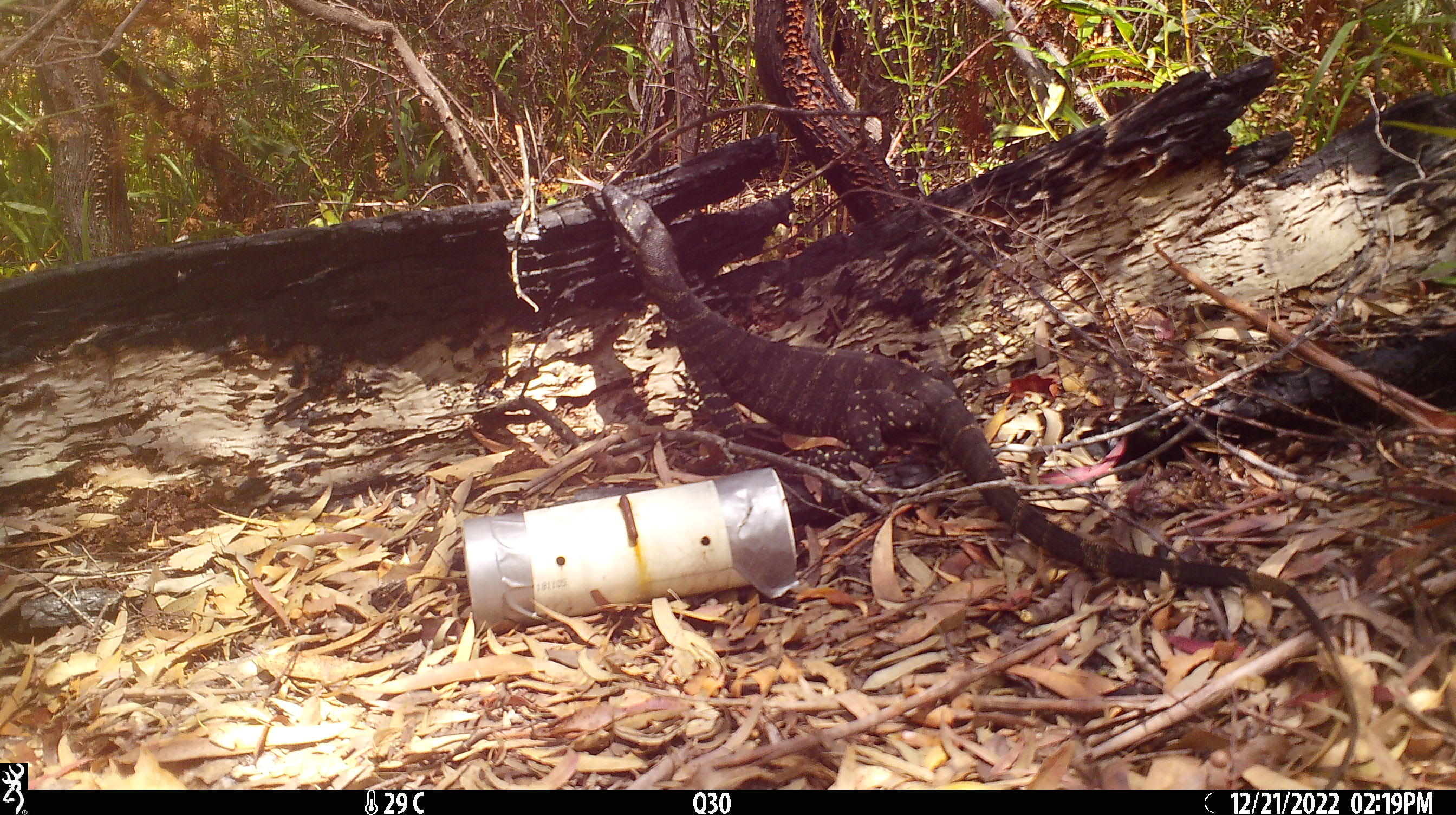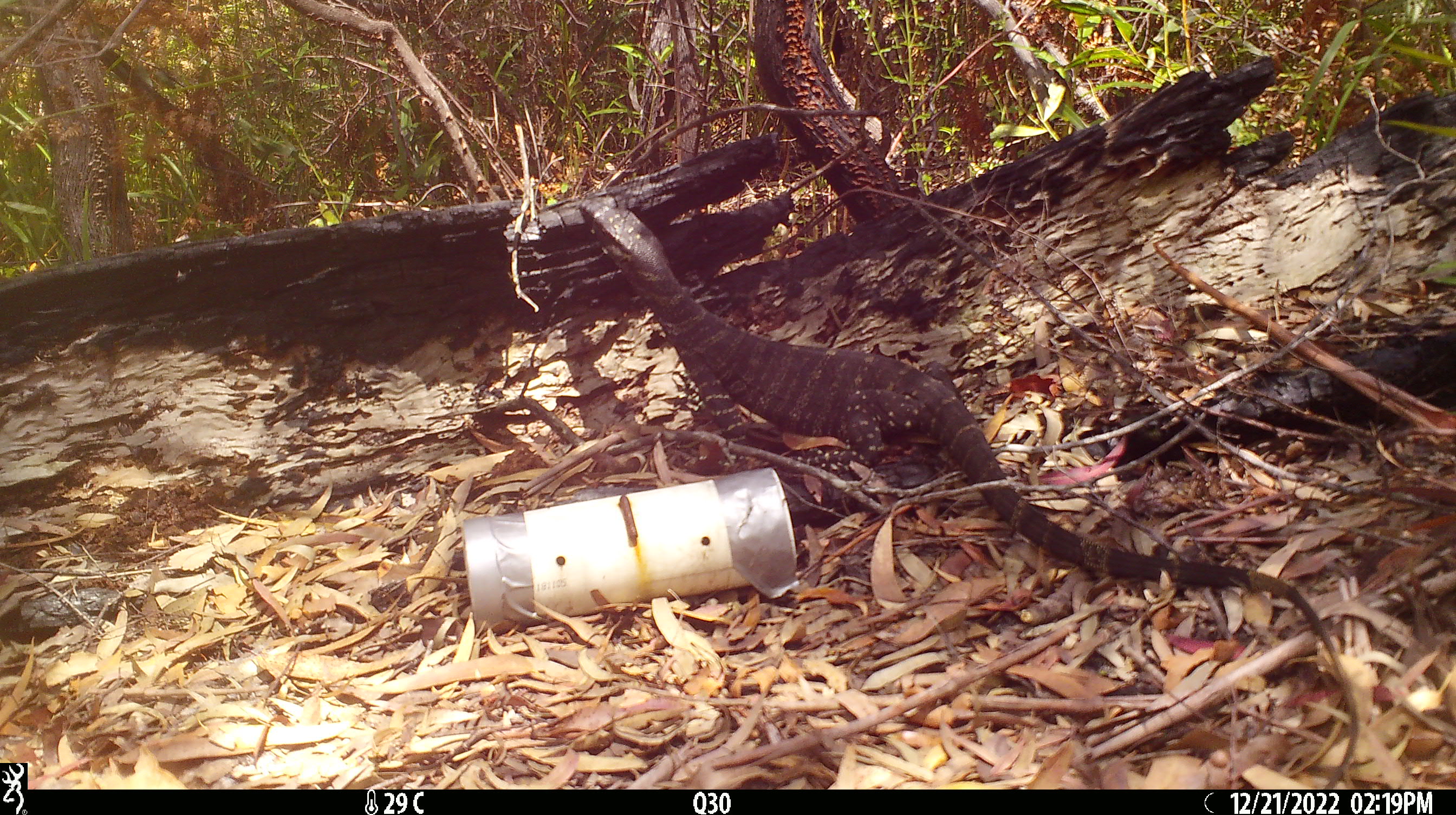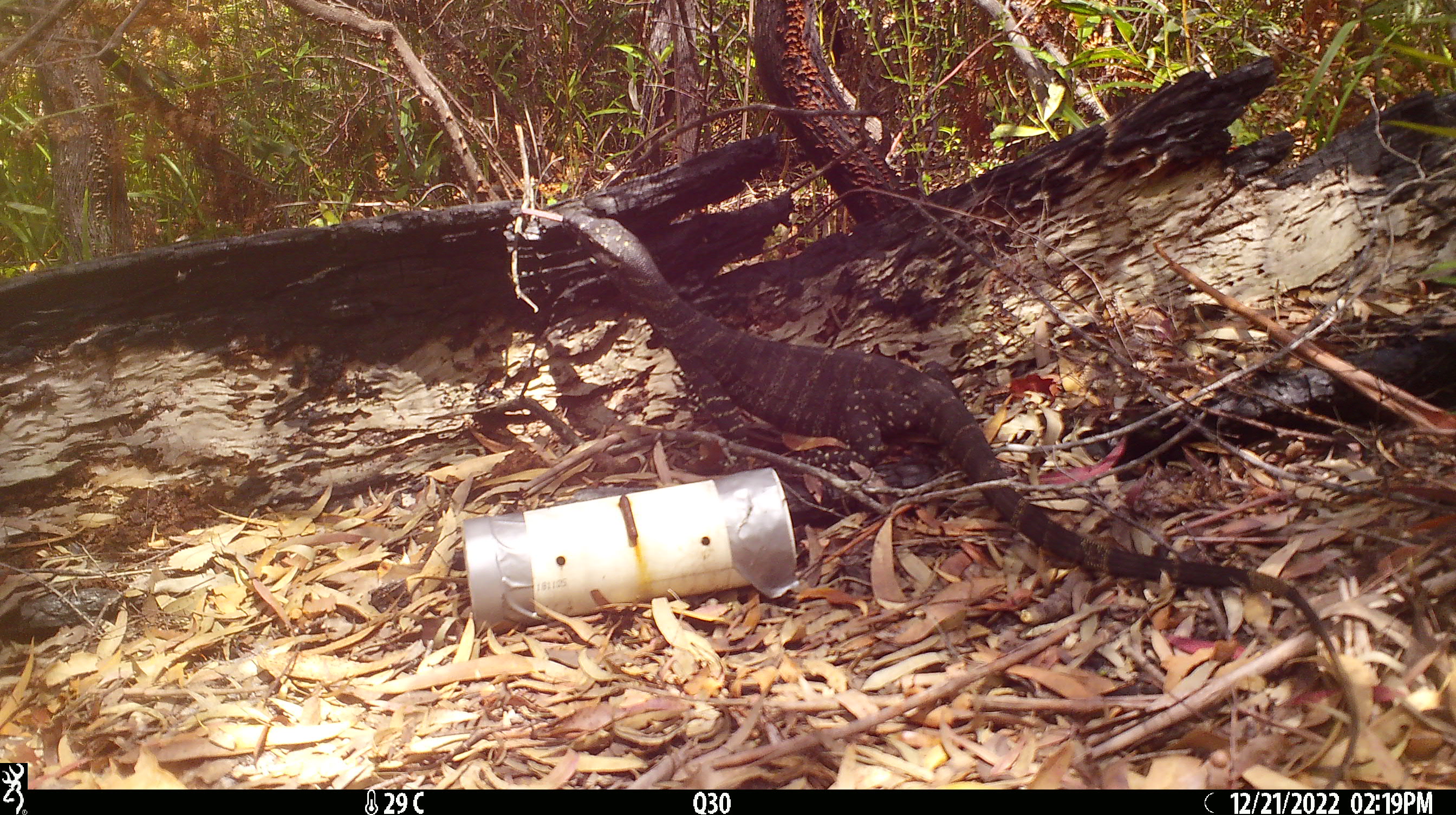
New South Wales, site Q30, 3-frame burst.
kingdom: Animalia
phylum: Chordata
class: Reptilia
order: Squamata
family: Varanidae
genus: Varanus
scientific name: Varanus varius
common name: lace monitor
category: goanna